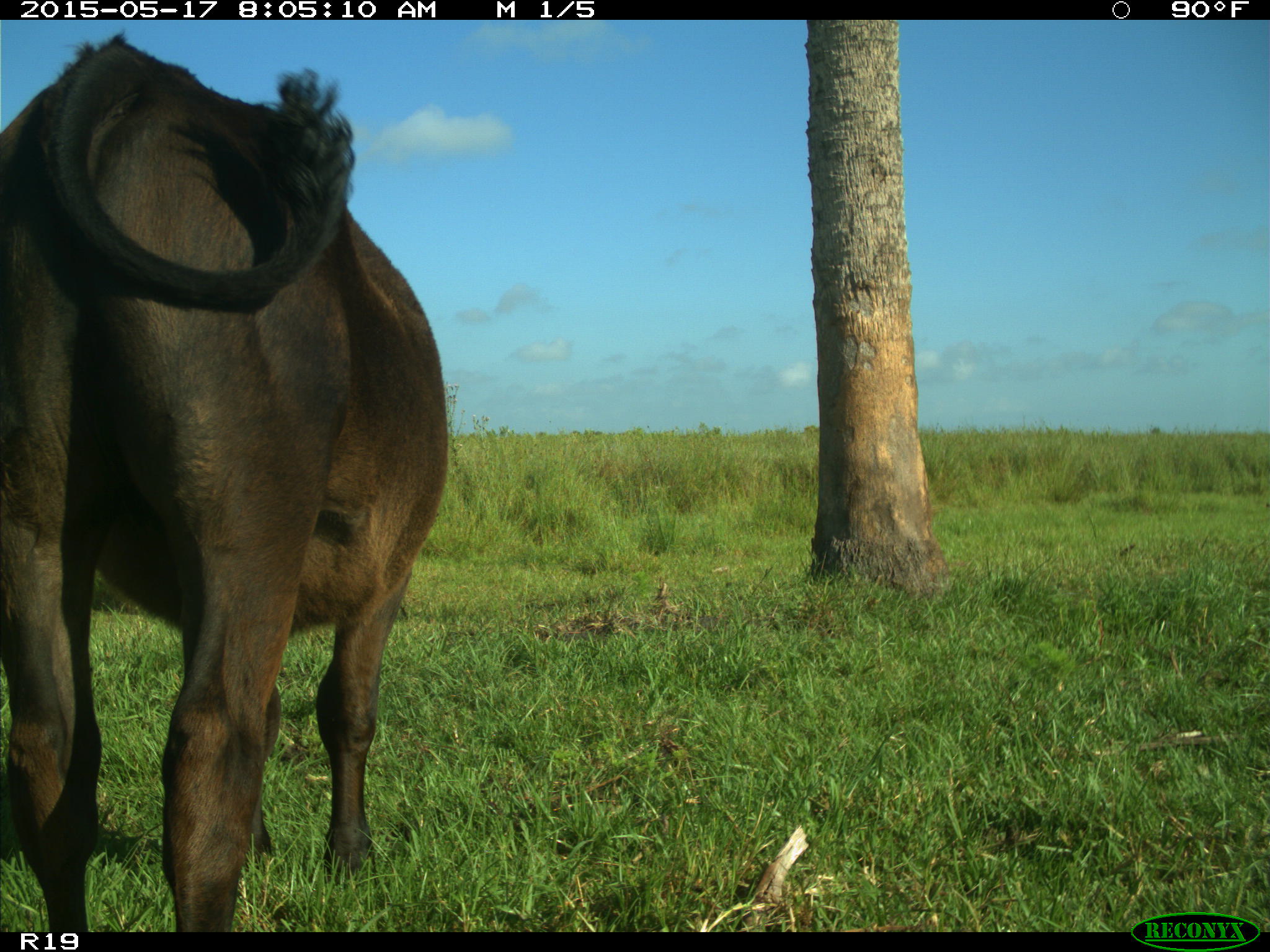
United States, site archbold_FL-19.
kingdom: Animalia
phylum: Chordata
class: Mammalia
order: Artiodactyla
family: Bovidae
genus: Bos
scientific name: Bos taurus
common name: domestic cow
Bos taurus (domestic cow).